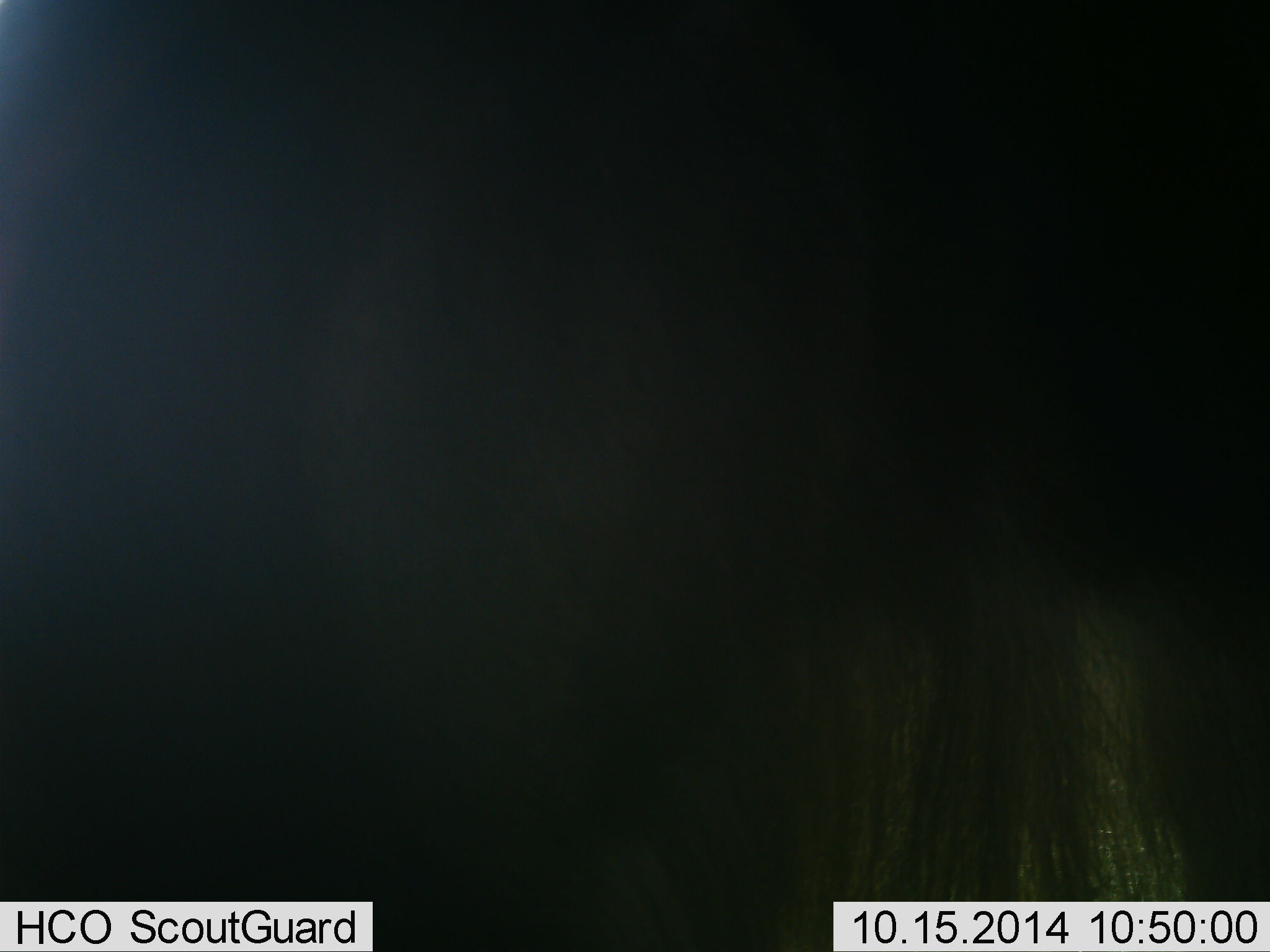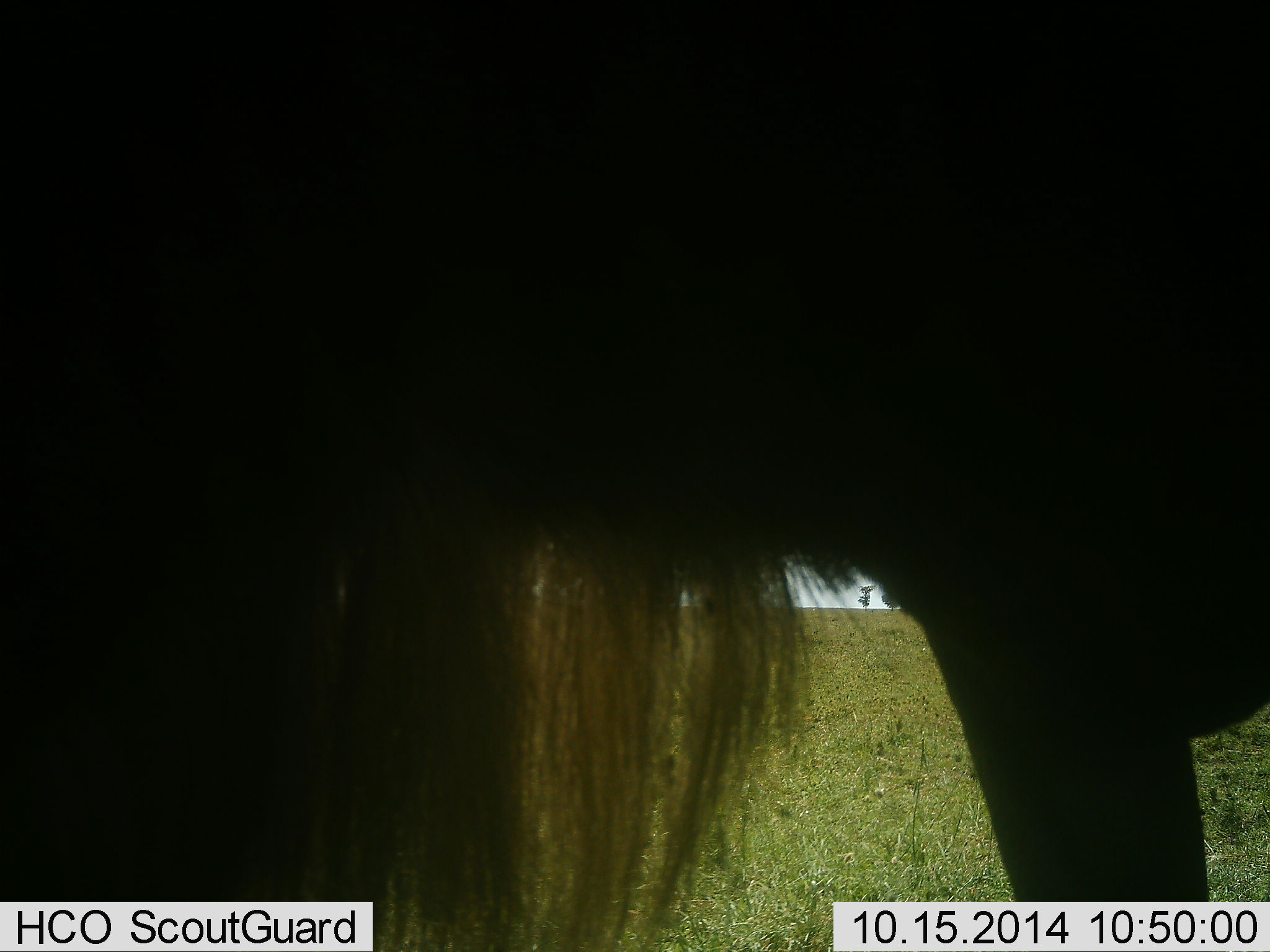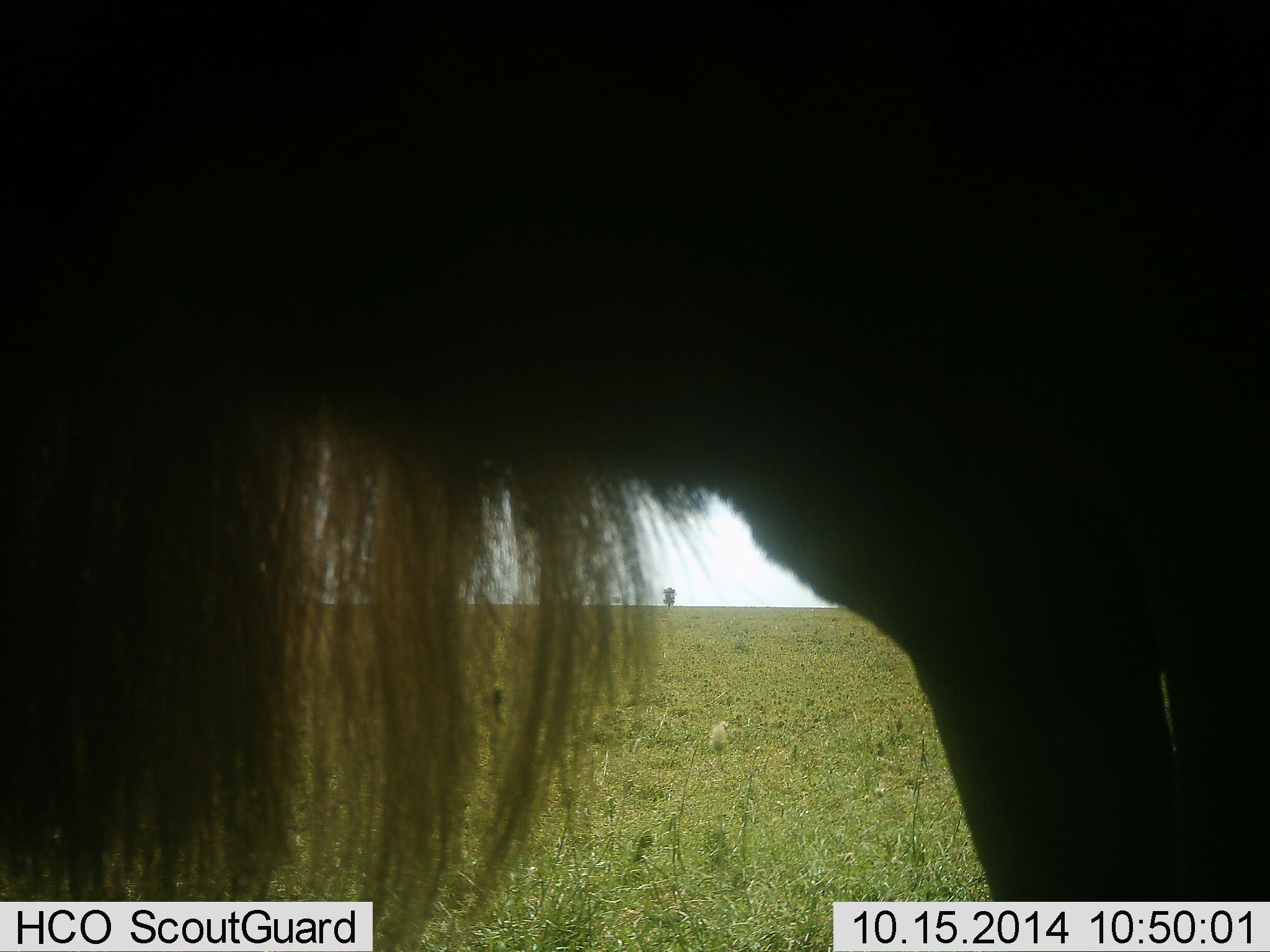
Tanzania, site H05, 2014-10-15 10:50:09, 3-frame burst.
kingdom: Animalia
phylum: Chordata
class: Mammalia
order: Artiodactyla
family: Bovidae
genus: Connochaetes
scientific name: Connochaetes taurinus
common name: blue wildebeest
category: wildebeest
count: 1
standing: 100%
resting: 0%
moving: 0%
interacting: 0%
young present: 0%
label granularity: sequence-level